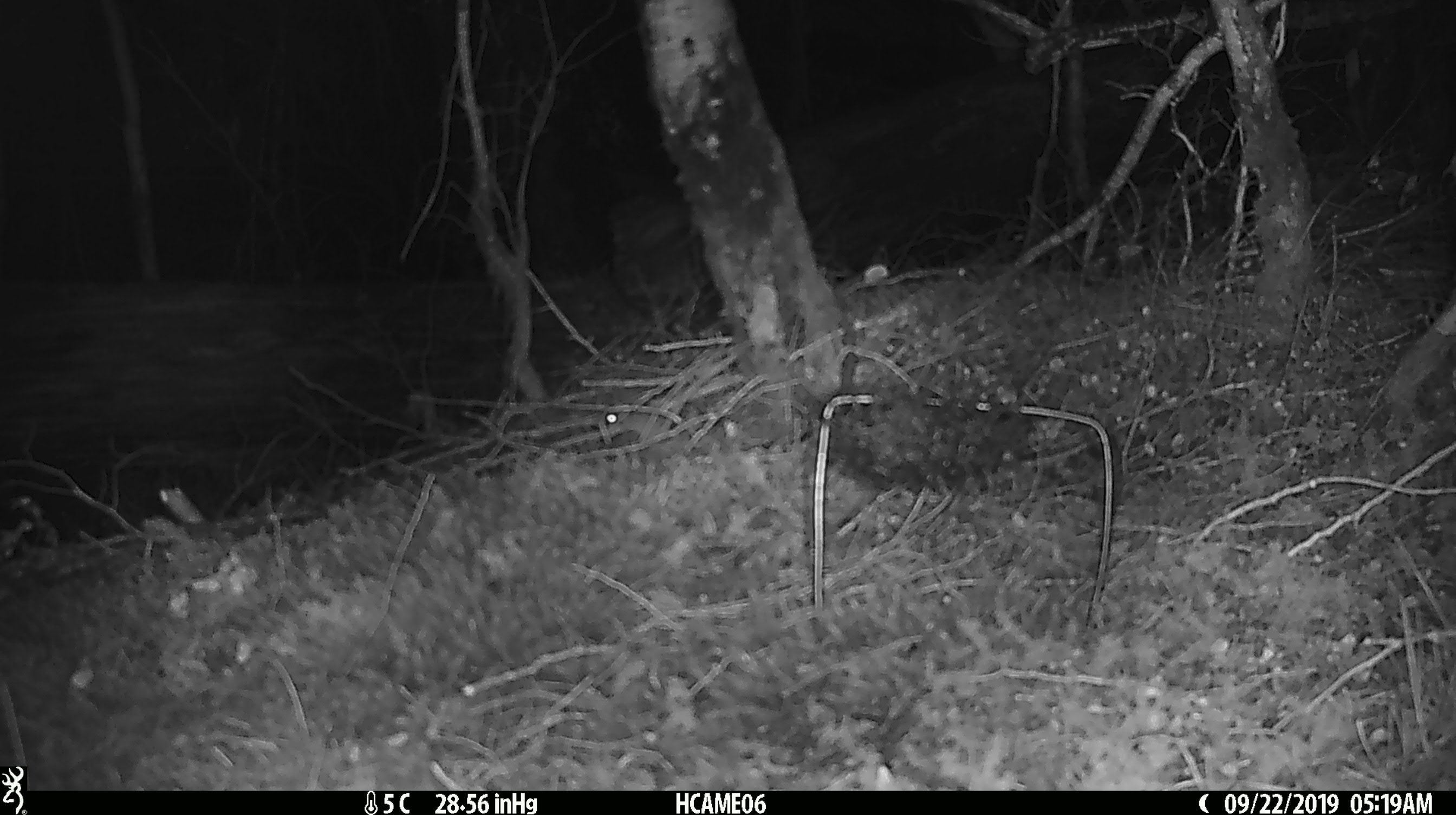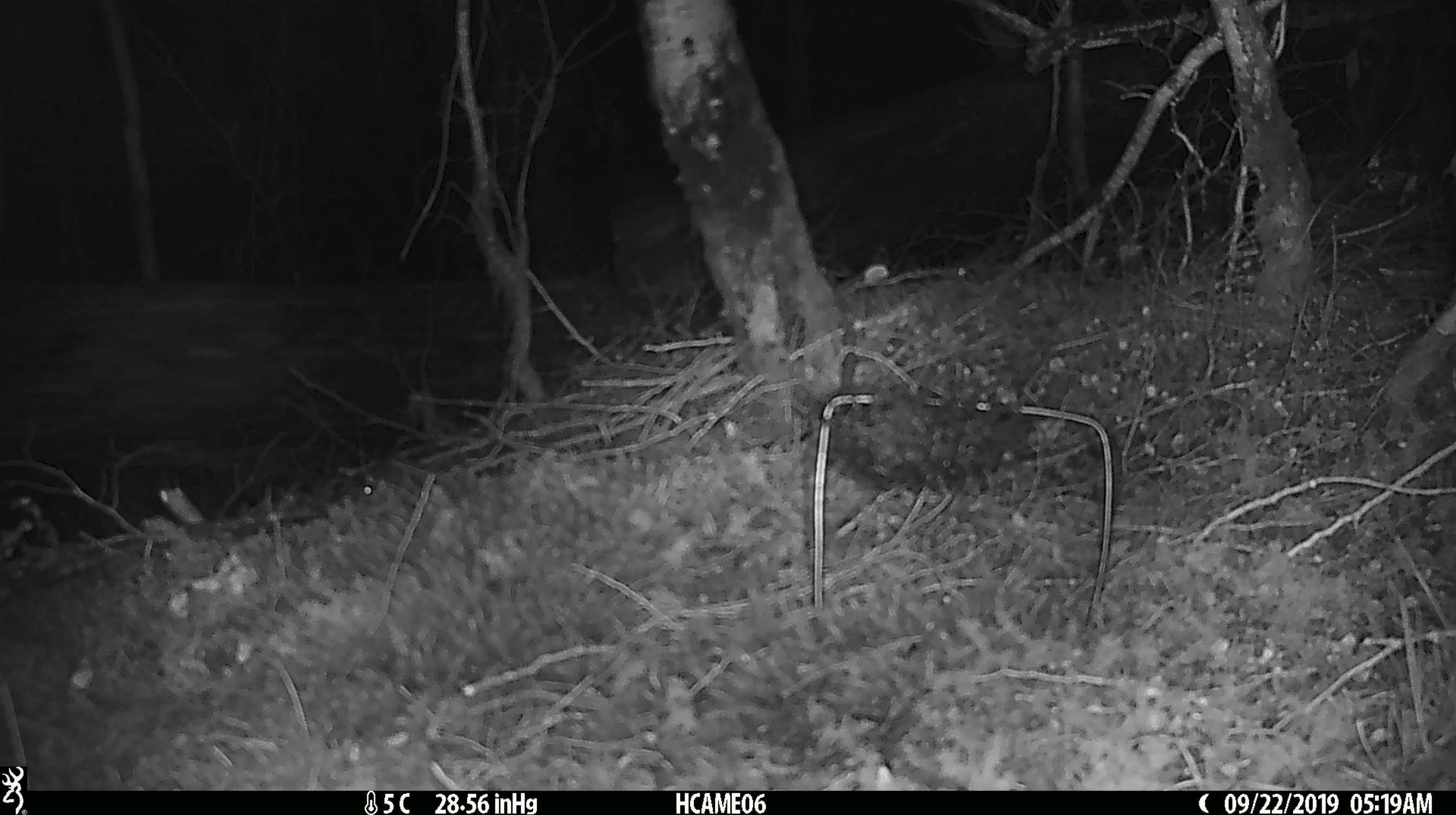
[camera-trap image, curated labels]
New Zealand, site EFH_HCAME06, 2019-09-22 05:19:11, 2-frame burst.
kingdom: Animalia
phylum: Chordata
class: Mammalia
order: Rodentia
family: Muridae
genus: Mus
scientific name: Mus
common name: mouse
Mouse (Mus).